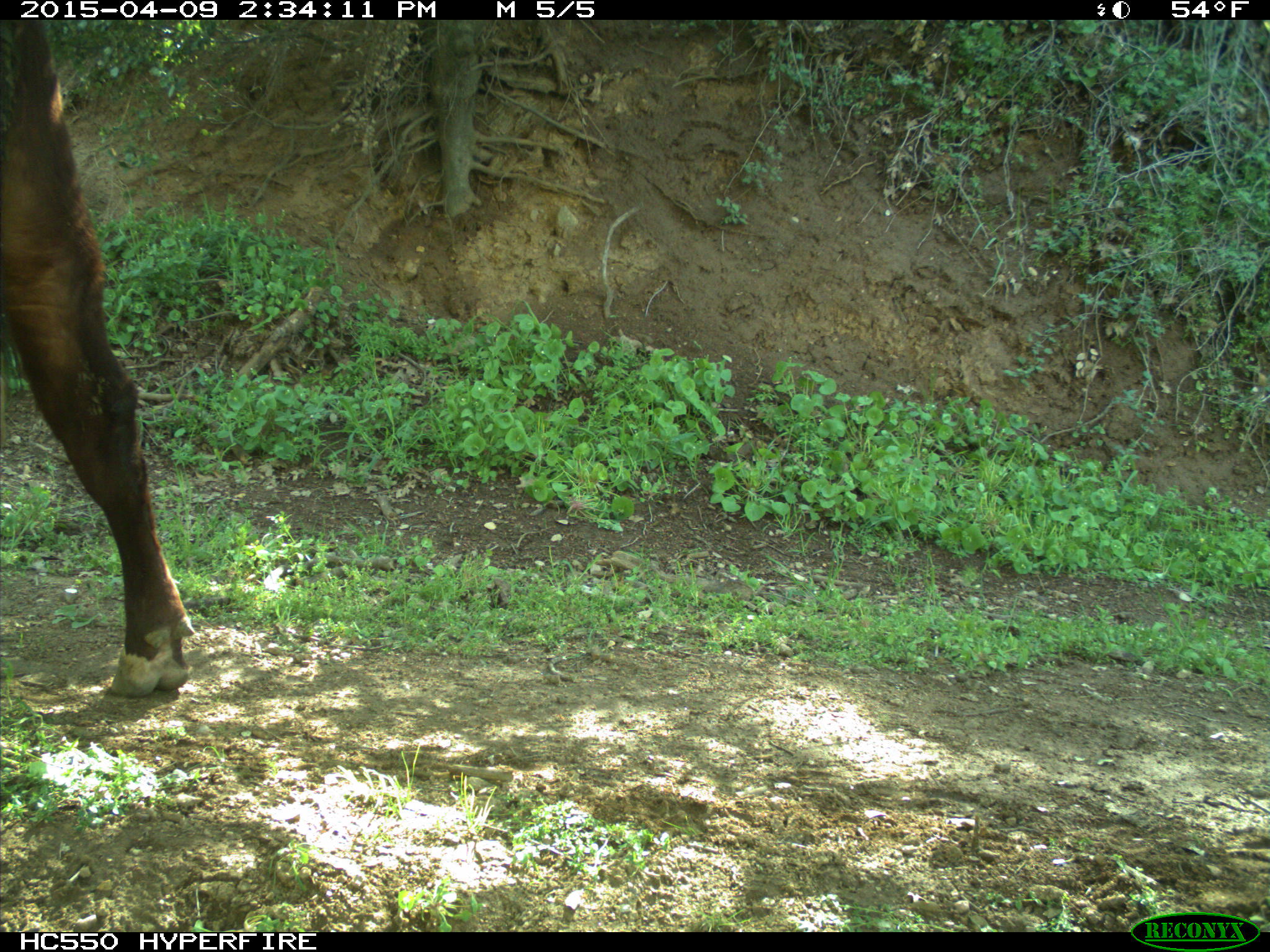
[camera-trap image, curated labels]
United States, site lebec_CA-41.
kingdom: Animalia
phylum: Chordata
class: Mammalia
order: Artiodactyla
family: Bovidae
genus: Bos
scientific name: Bos taurus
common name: domestic cow